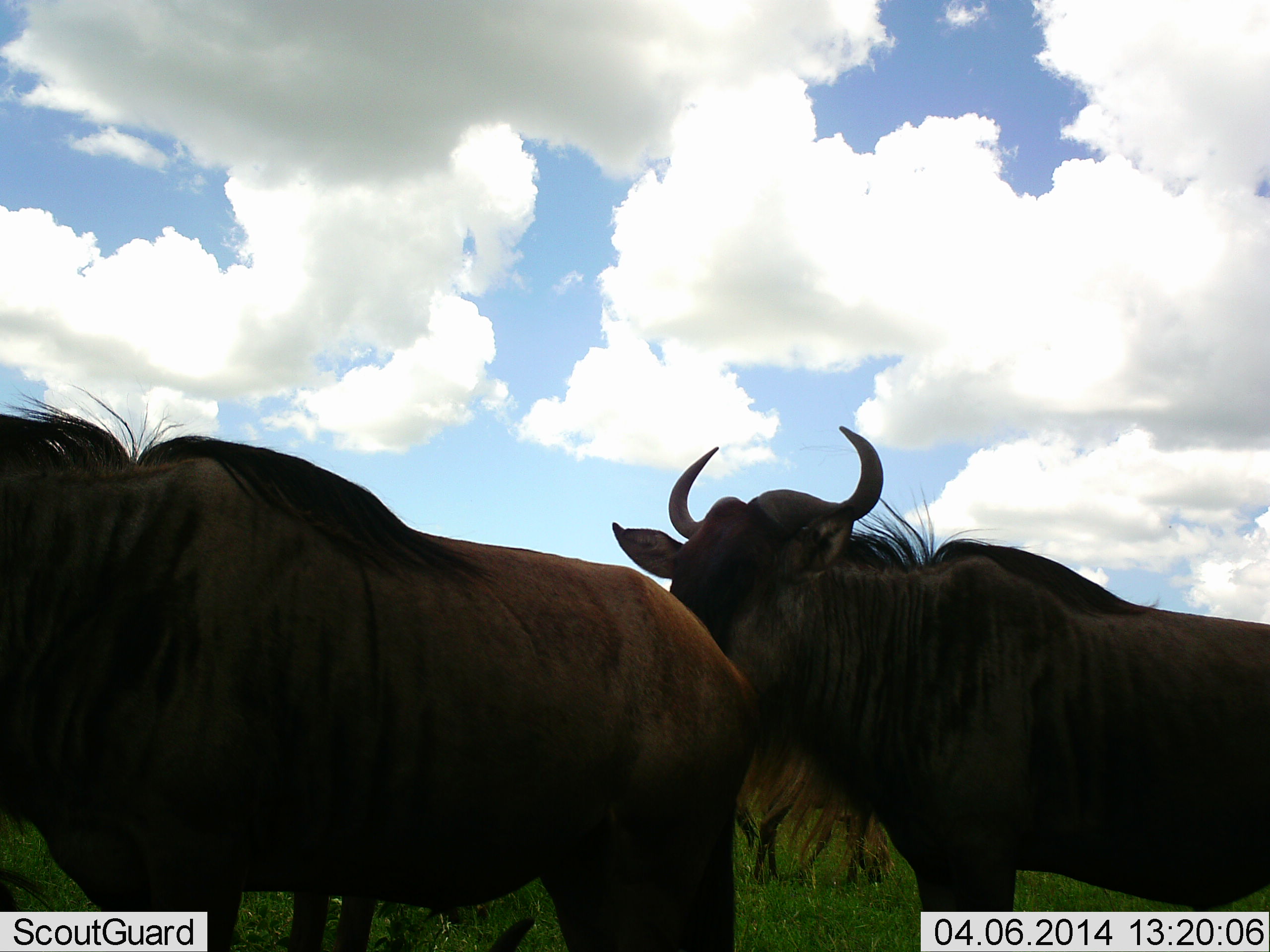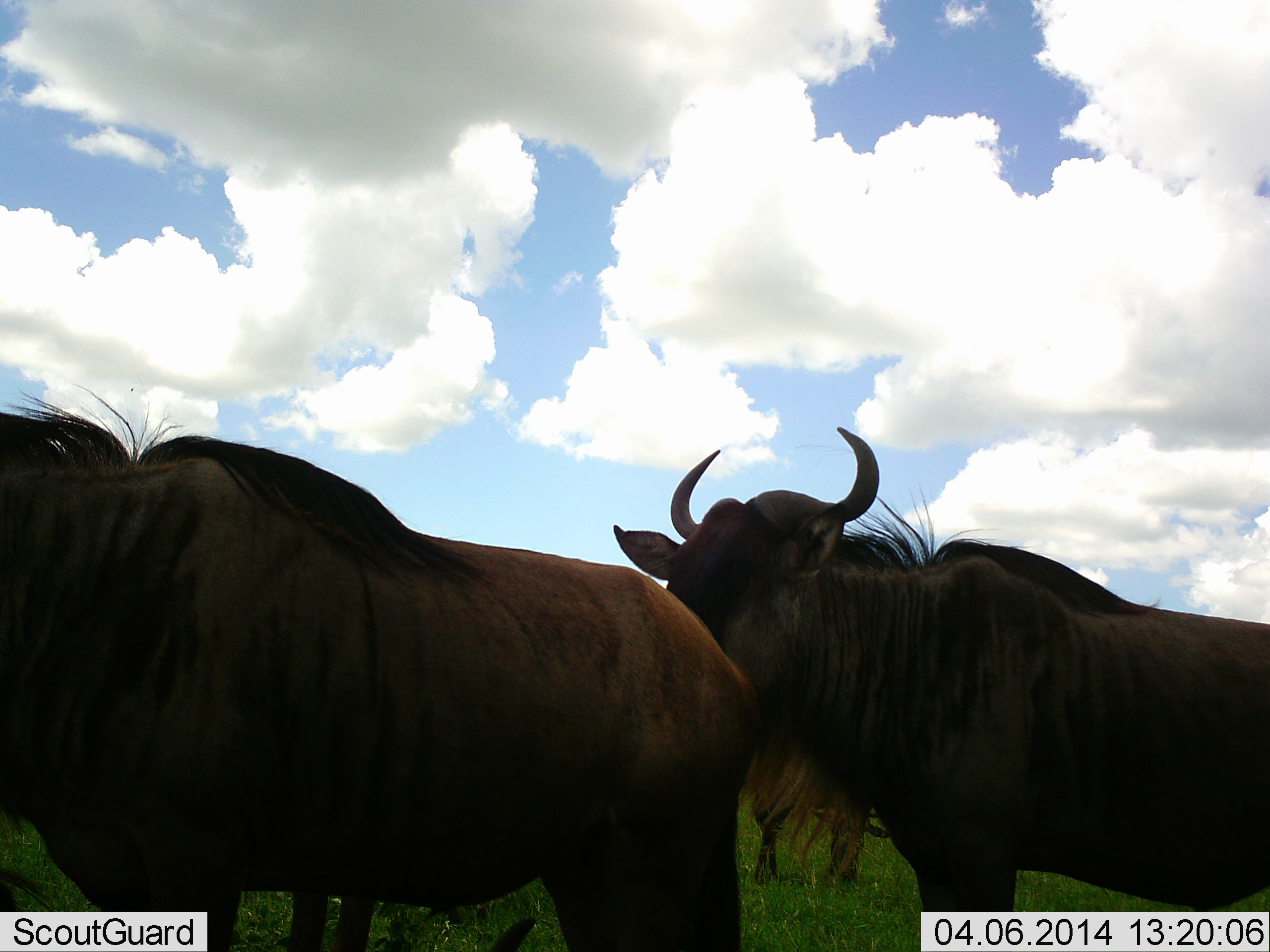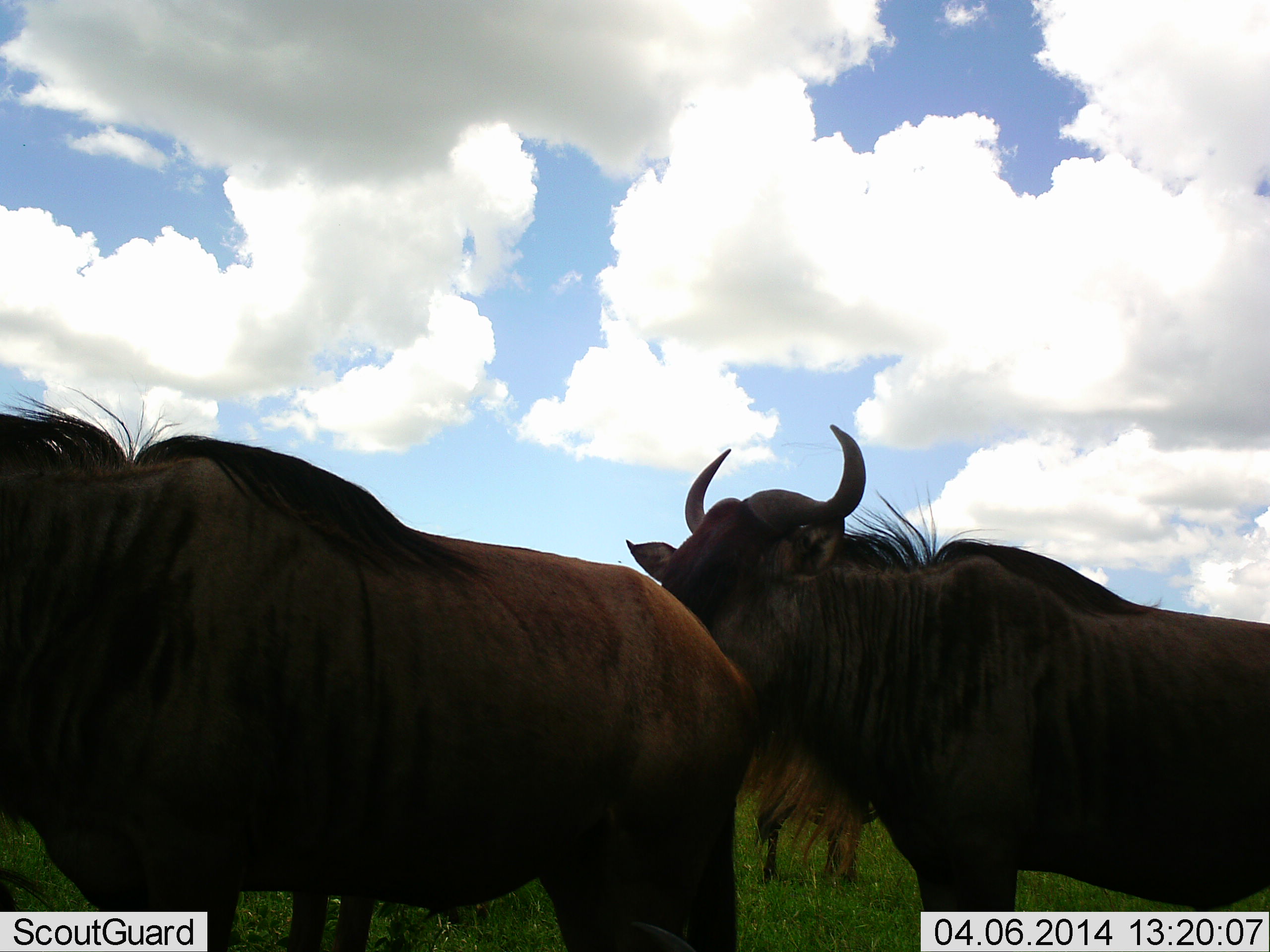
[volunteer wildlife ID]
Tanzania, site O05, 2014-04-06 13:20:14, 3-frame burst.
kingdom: Animalia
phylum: Chordata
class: Mammalia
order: Artiodactyla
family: Bovidae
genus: Connochaetes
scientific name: Connochaetes taurinus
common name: blue wildebeest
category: wildebeest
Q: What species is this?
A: Wildebeest (blue wildebeest) (Connochaetes taurinus).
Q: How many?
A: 2.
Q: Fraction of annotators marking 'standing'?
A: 90%.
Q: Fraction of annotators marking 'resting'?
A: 10%.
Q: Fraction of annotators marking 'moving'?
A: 0%.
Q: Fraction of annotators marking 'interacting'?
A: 0%.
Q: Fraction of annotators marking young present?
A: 10%.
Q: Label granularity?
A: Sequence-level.